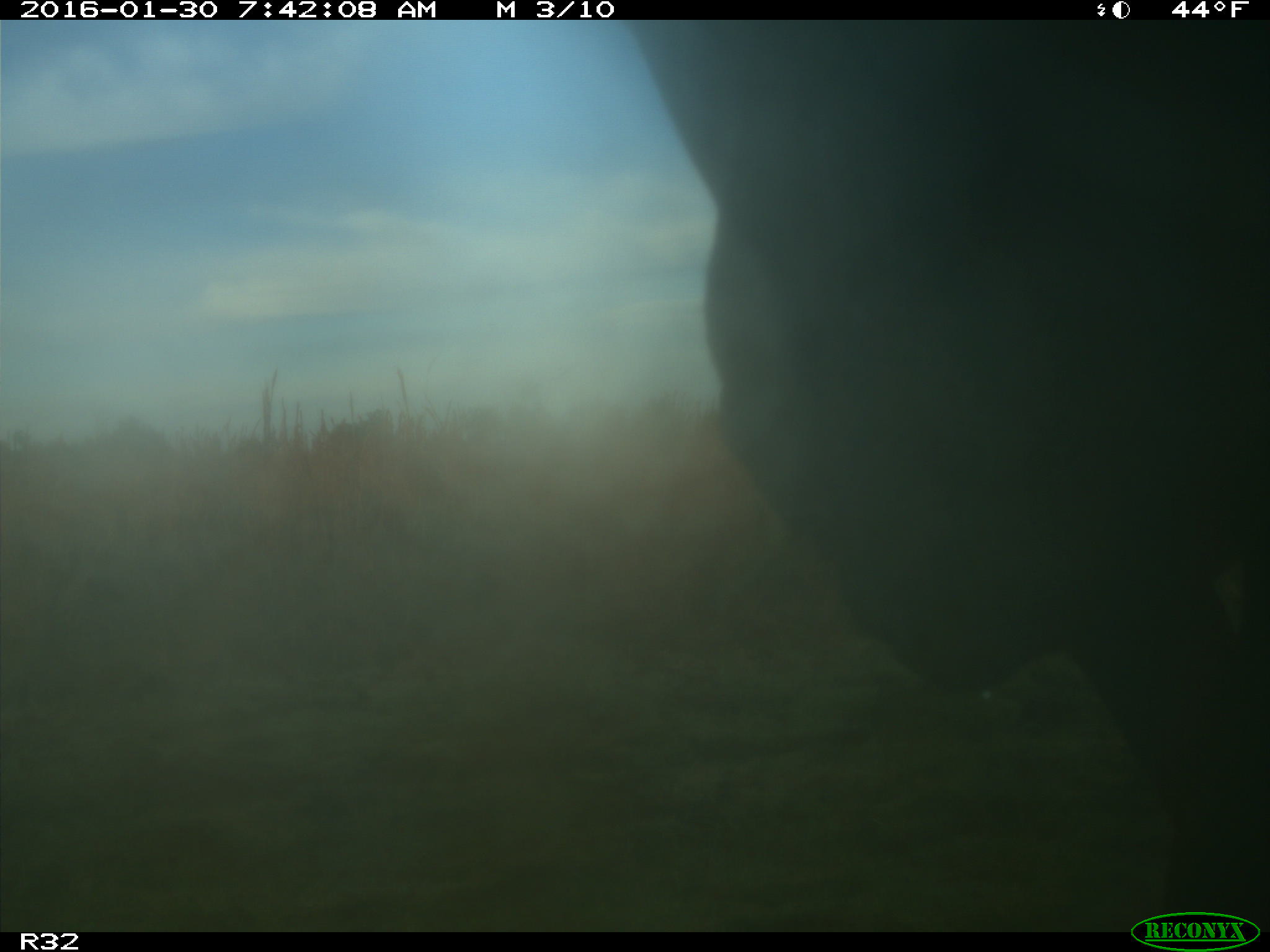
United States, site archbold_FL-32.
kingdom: Animalia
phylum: Chordata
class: Mammalia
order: Artiodactyla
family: Bovidae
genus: Bos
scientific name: Bos taurus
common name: domestic cow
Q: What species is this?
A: Bos taurus (domestic cow).